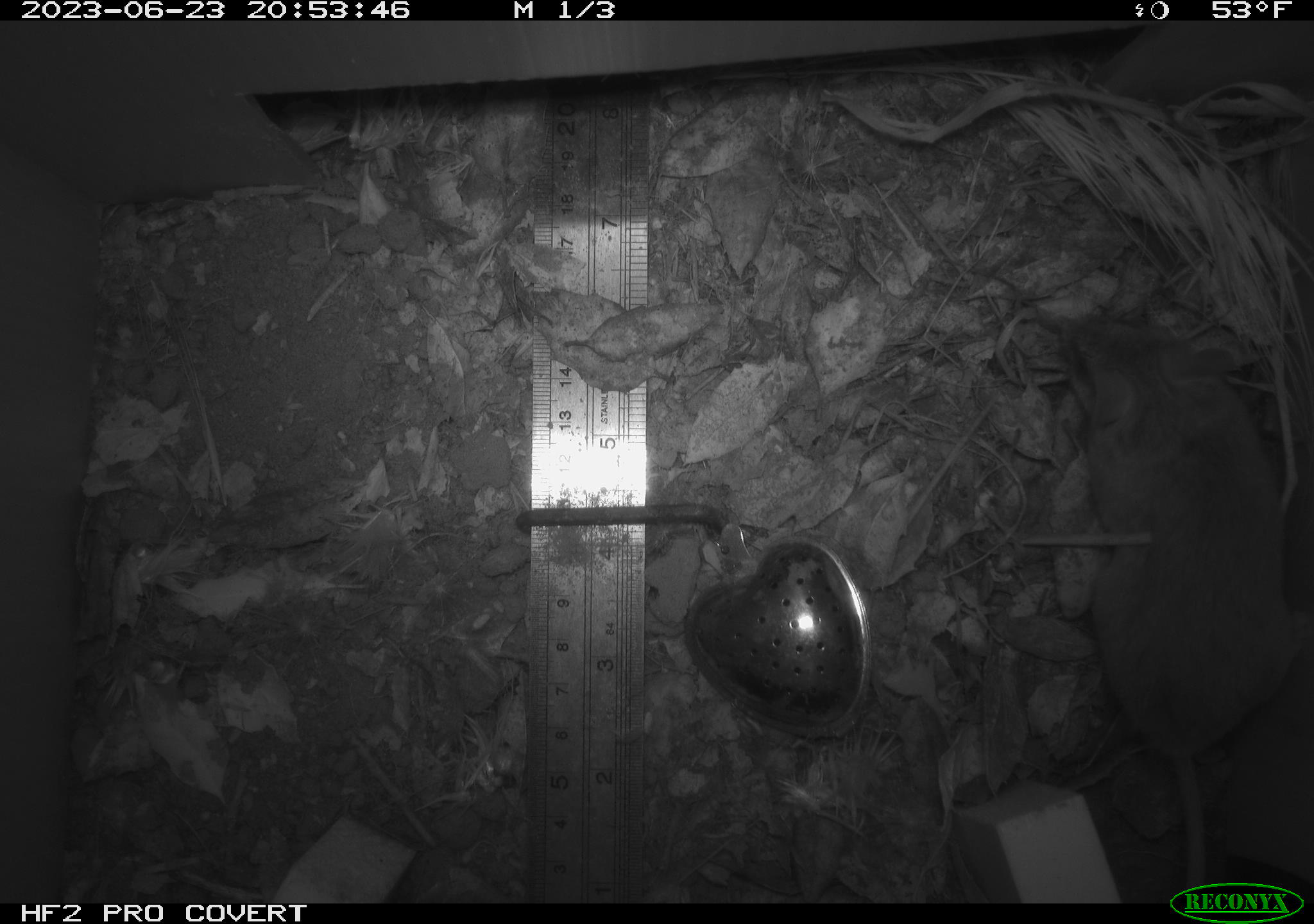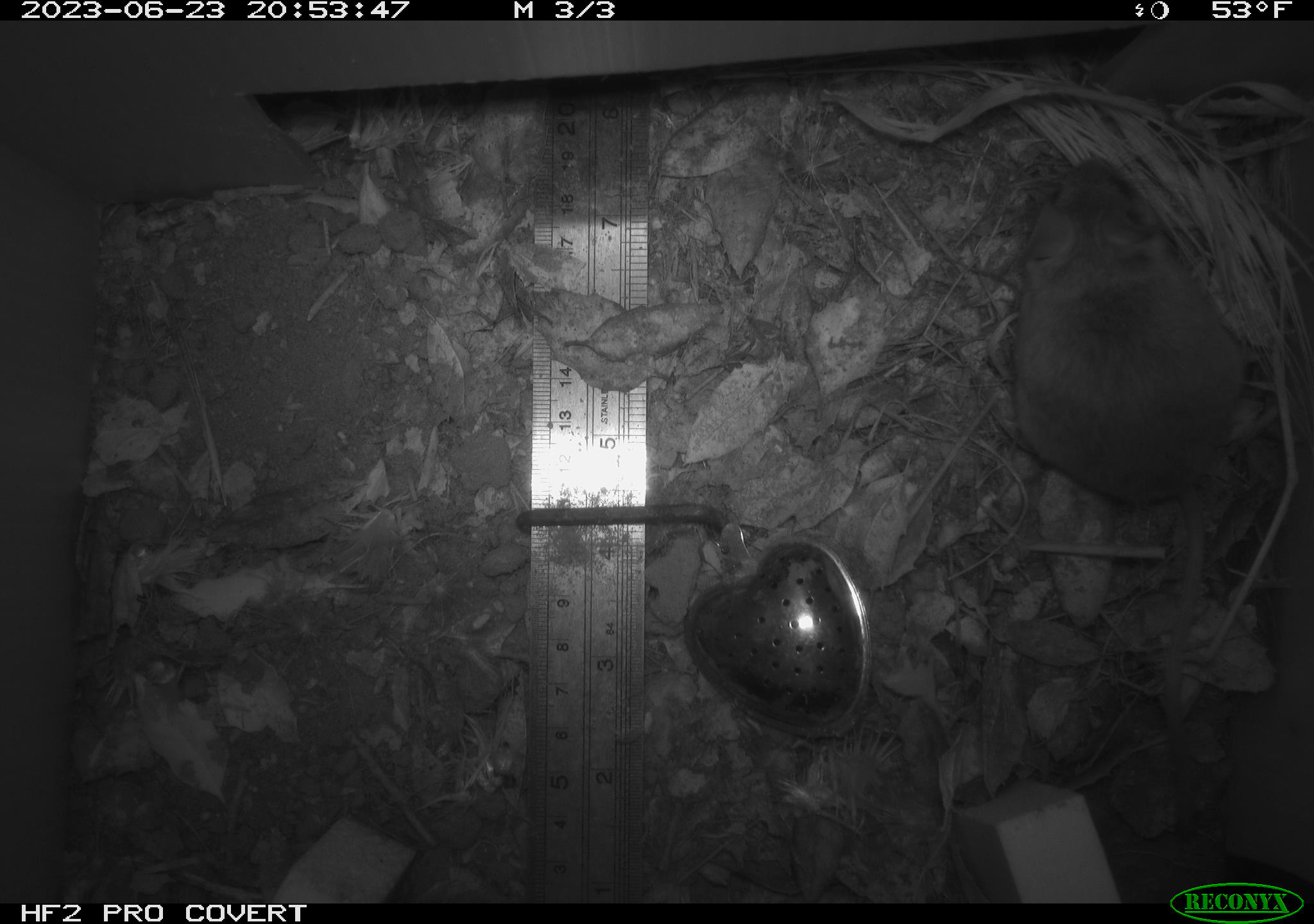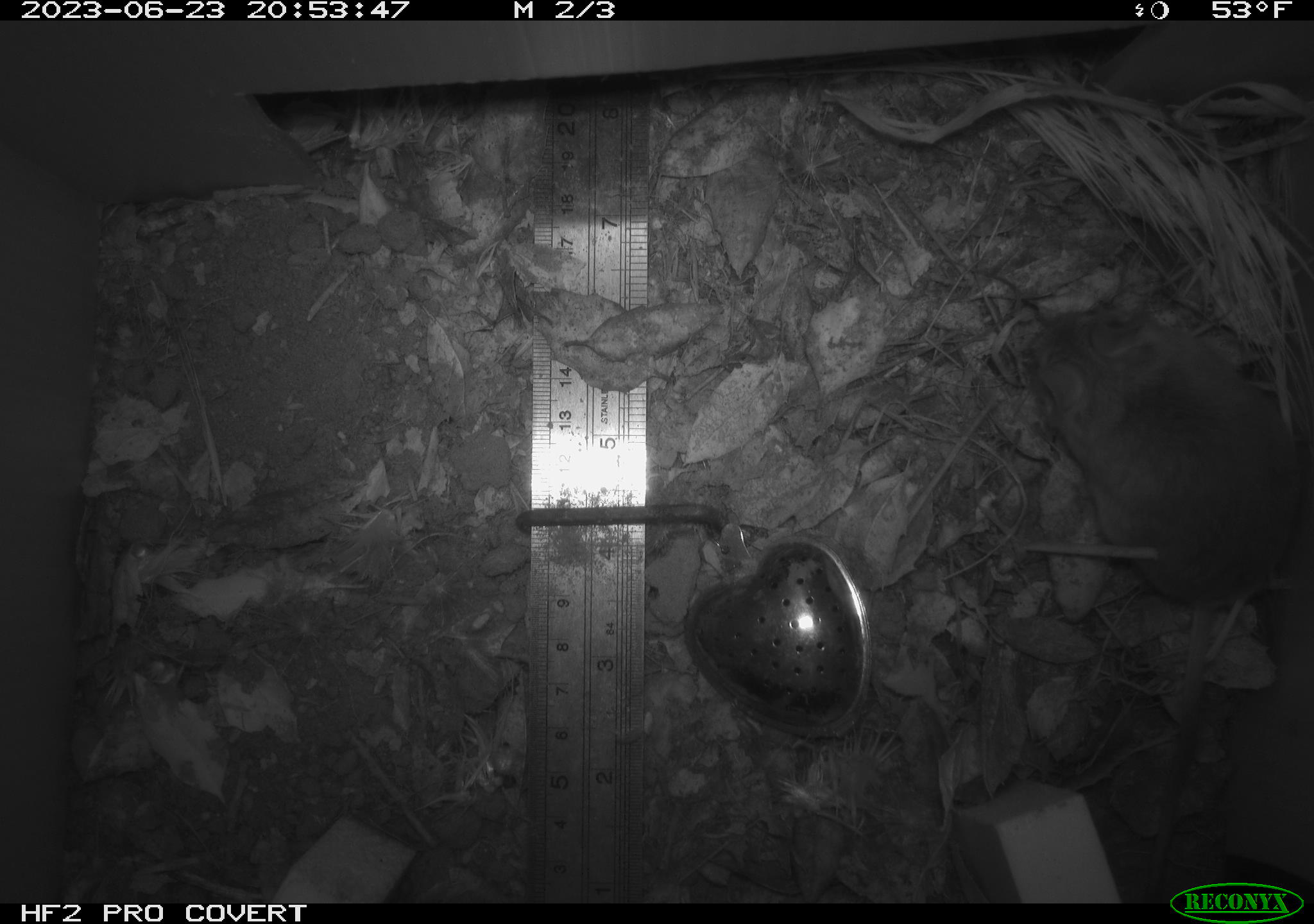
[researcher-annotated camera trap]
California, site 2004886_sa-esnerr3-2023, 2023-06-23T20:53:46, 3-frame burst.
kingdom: Animalia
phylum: Chordata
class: Mammalia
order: Rodentia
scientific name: Rodentia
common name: mouse species